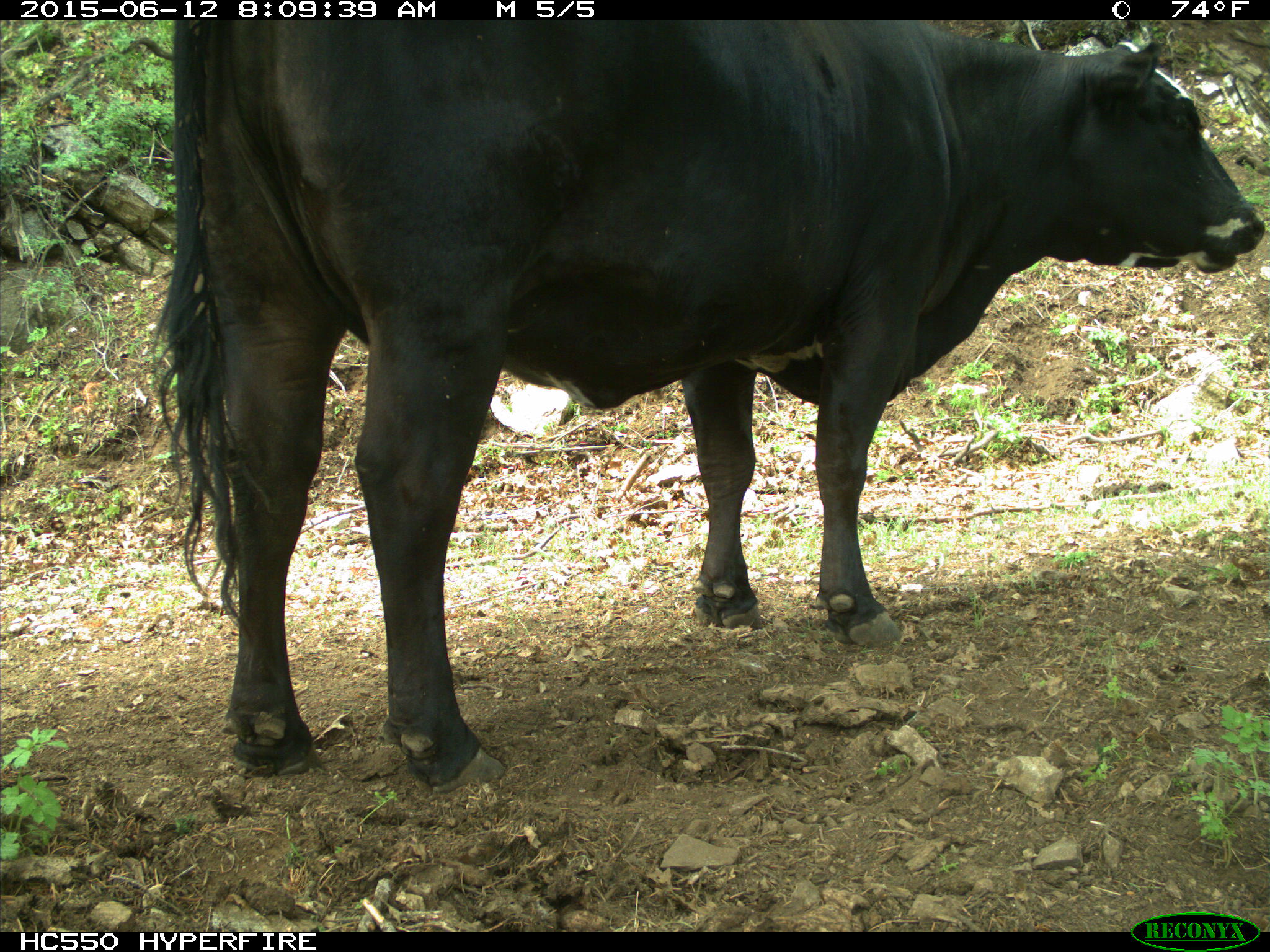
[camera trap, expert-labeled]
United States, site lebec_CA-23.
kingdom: Animalia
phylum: Chordata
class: Mammalia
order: Artiodactyla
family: Bovidae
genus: Bos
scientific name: Bos taurus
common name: domestic cow